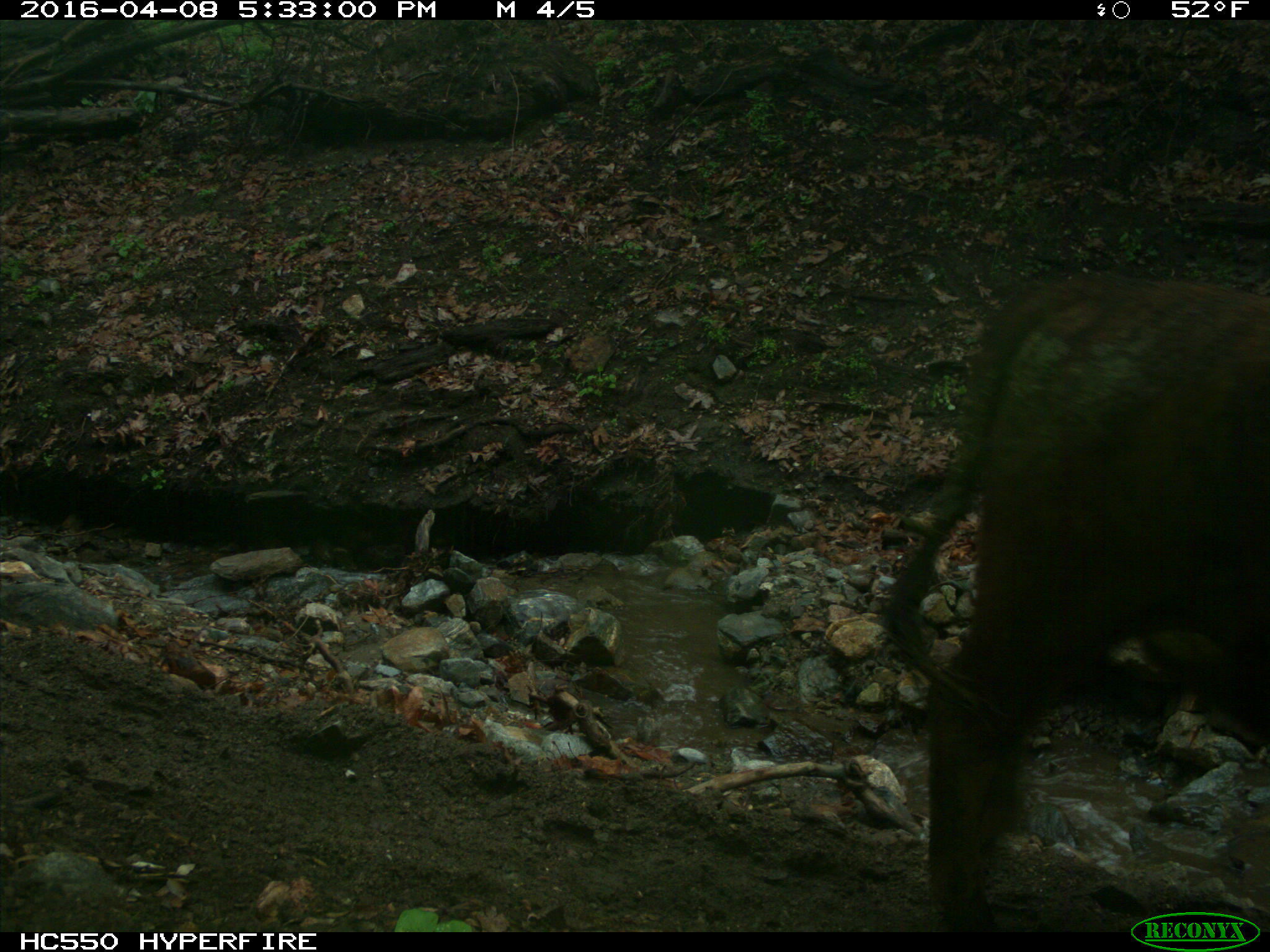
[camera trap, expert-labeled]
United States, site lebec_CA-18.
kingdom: Animalia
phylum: Chordata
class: Mammalia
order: Artiodactyla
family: Bovidae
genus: Bos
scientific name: Bos taurus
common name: domestic cow